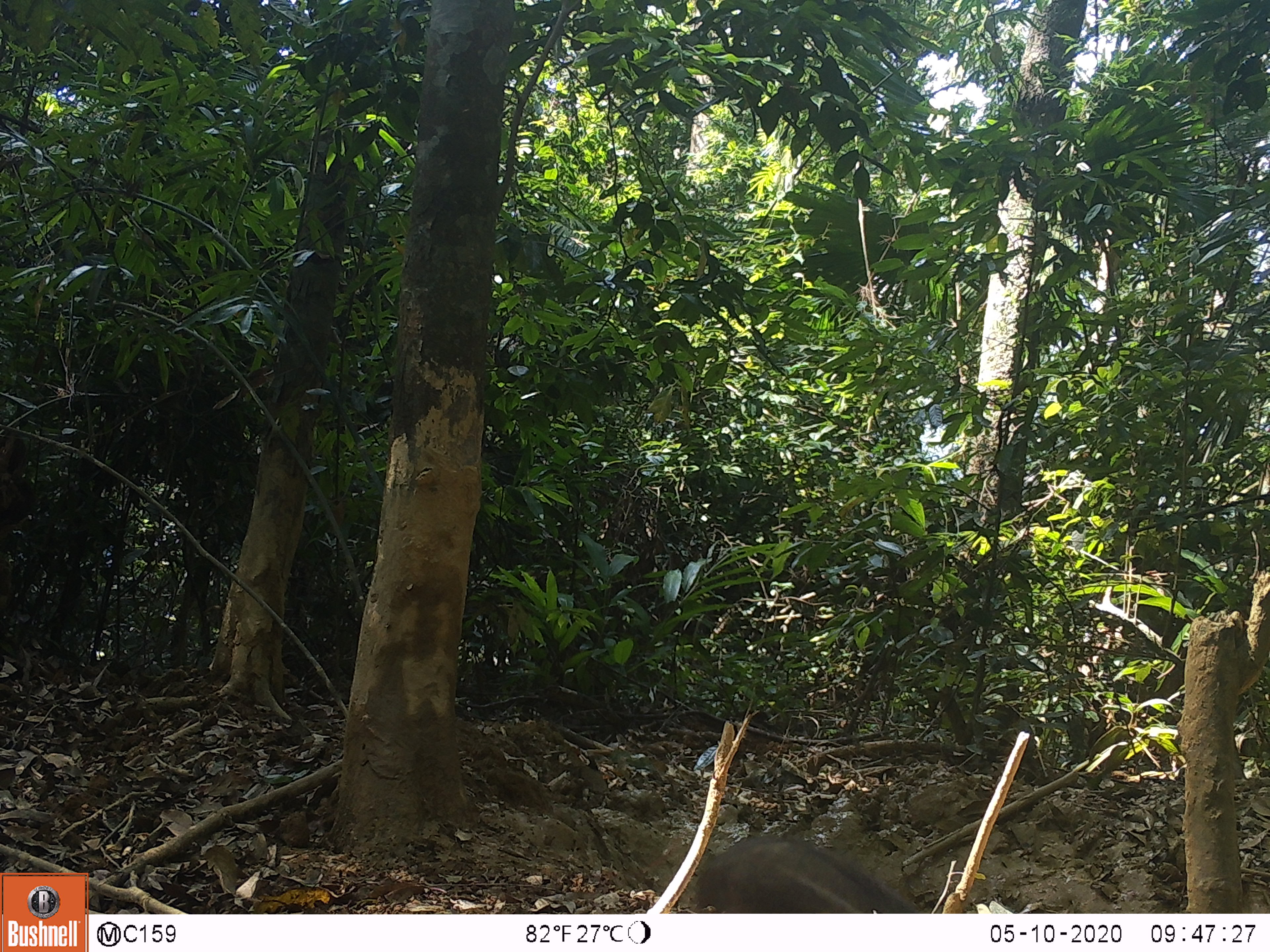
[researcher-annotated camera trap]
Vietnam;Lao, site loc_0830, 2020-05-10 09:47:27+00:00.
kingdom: Animalia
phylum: Chordata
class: Mammalia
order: Artiodactyla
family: Suidae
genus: Sus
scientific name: Sus scrofa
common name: eurasian wild pig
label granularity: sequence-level